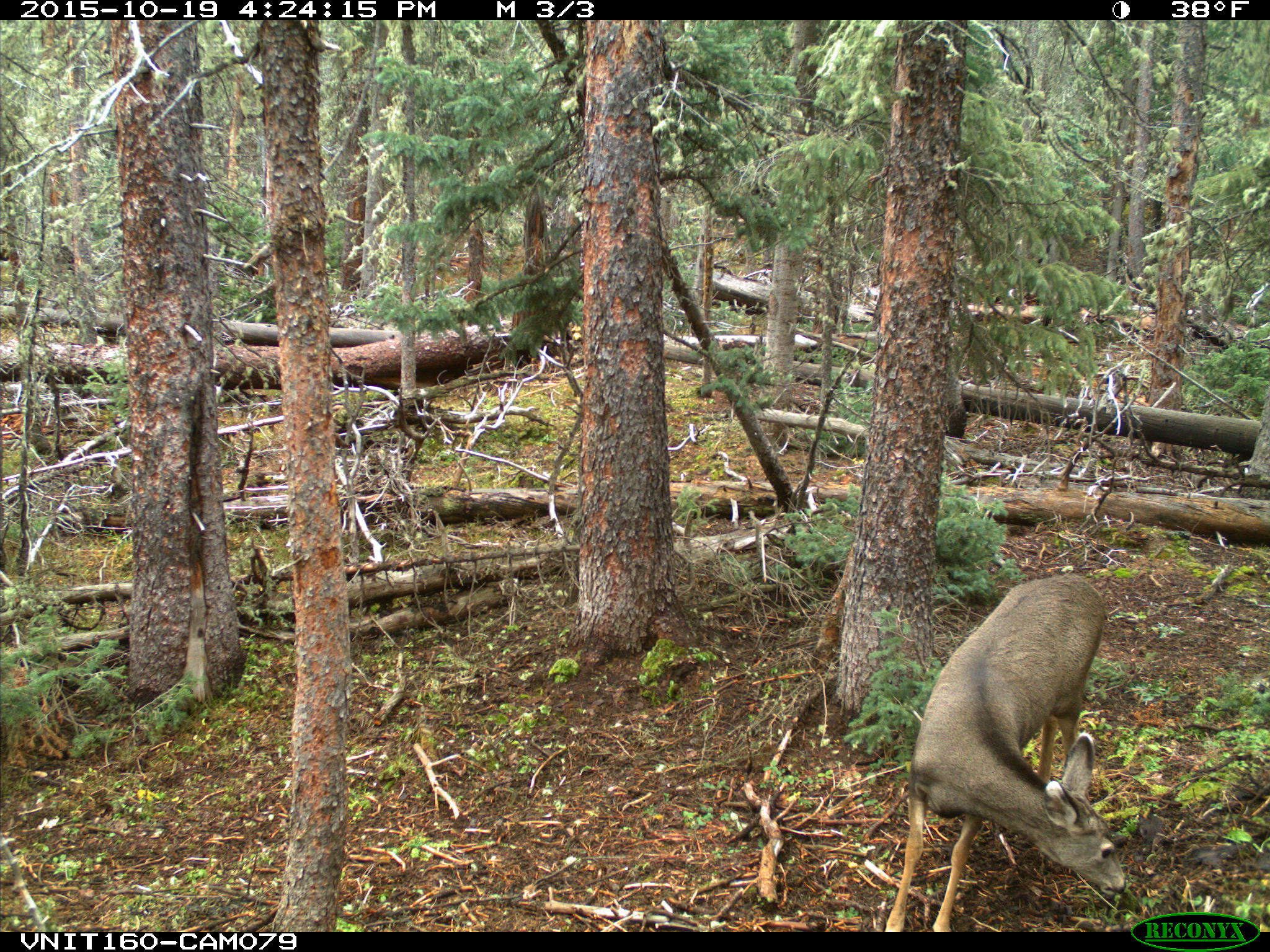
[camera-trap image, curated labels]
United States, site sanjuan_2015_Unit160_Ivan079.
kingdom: Animalia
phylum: Chordata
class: Mammalia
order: Artiodactyla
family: Cervidae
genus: Odocoileus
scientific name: Odocoileus hemionus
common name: mule deer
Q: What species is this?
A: Odocoileus hemionus (mule deer).